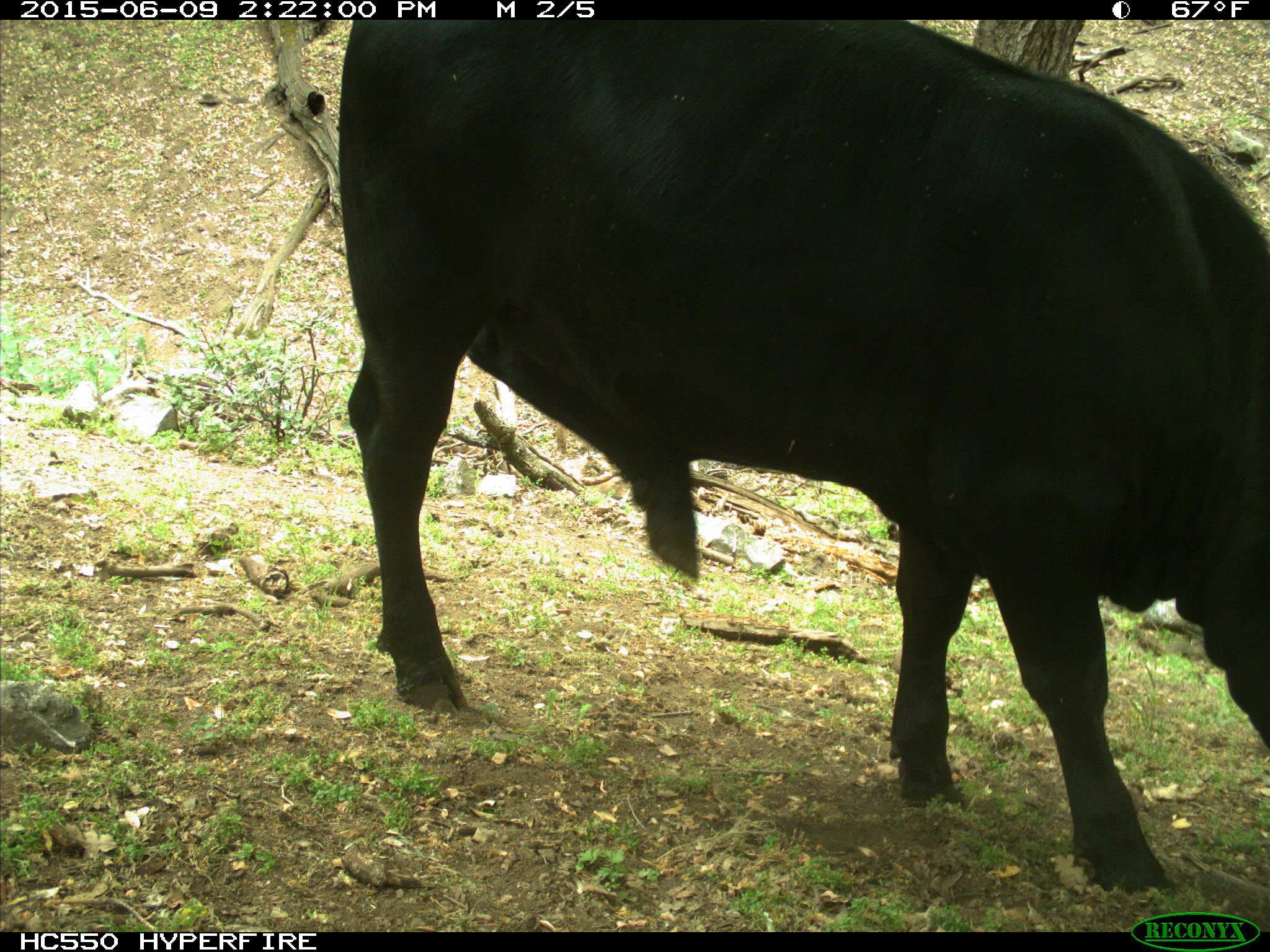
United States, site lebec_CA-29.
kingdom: Animalia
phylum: Chordata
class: Mammalia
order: Artiodactyla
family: Bovidae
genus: Bos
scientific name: Bos taurus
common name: domestic cow